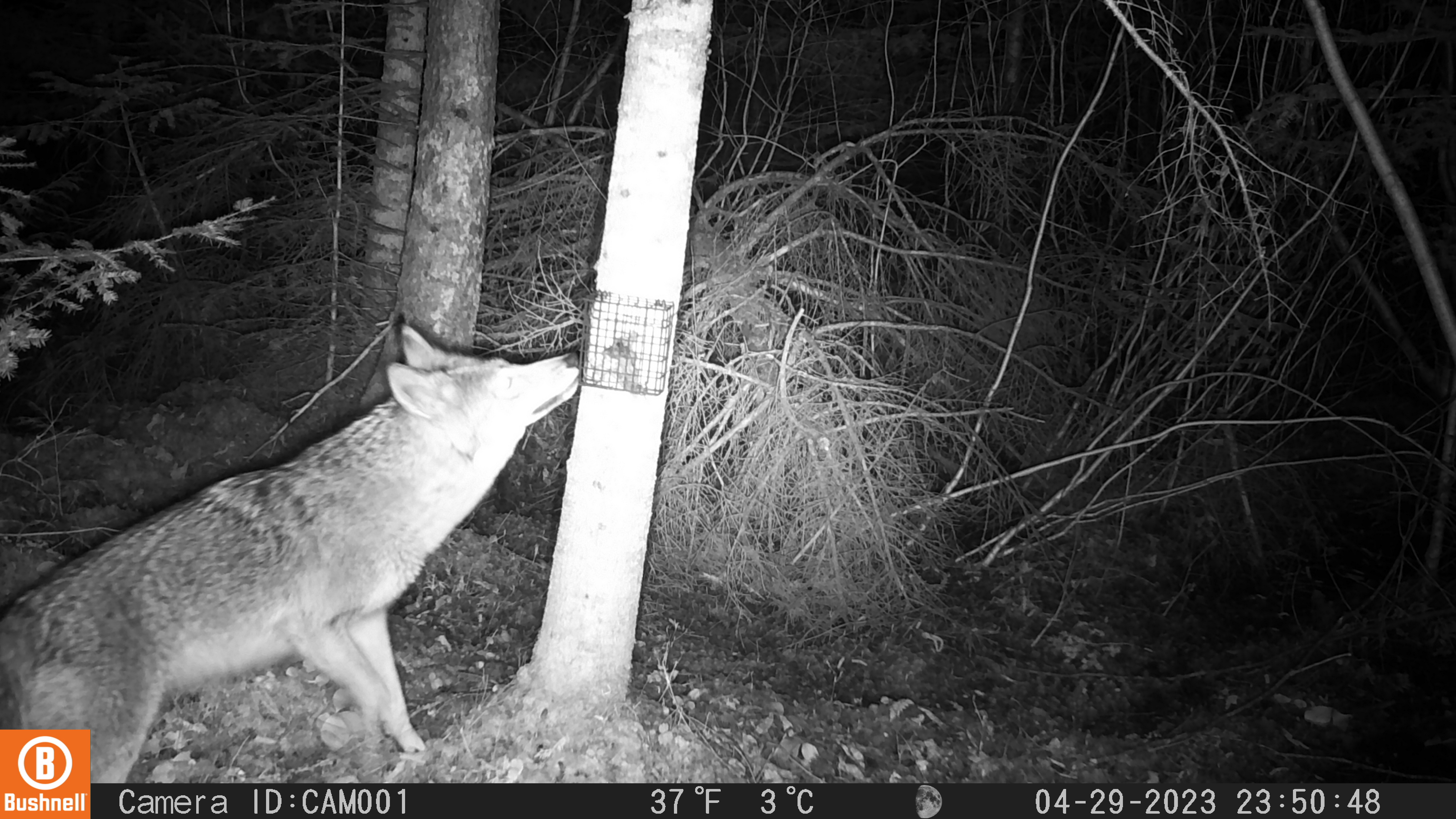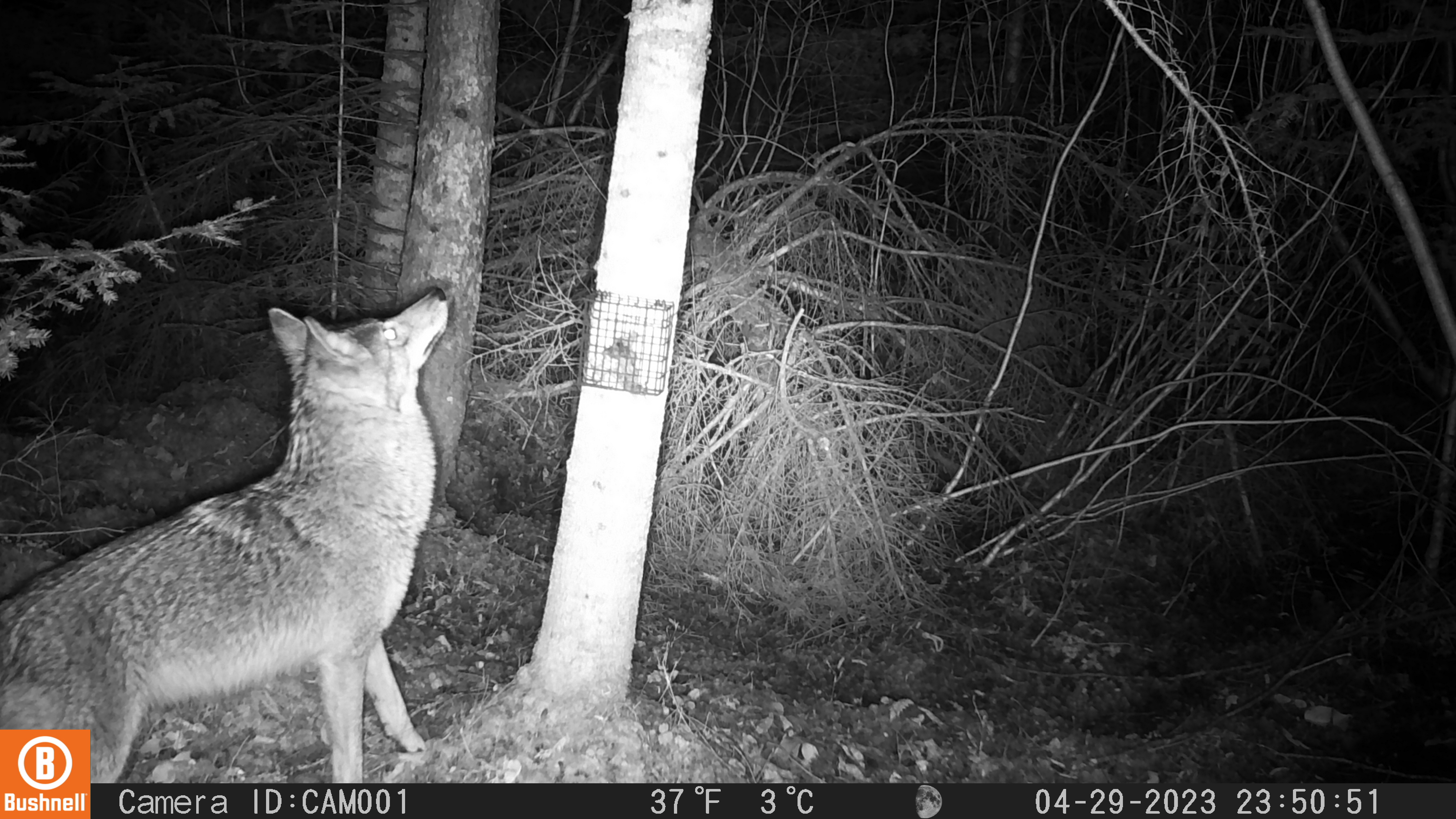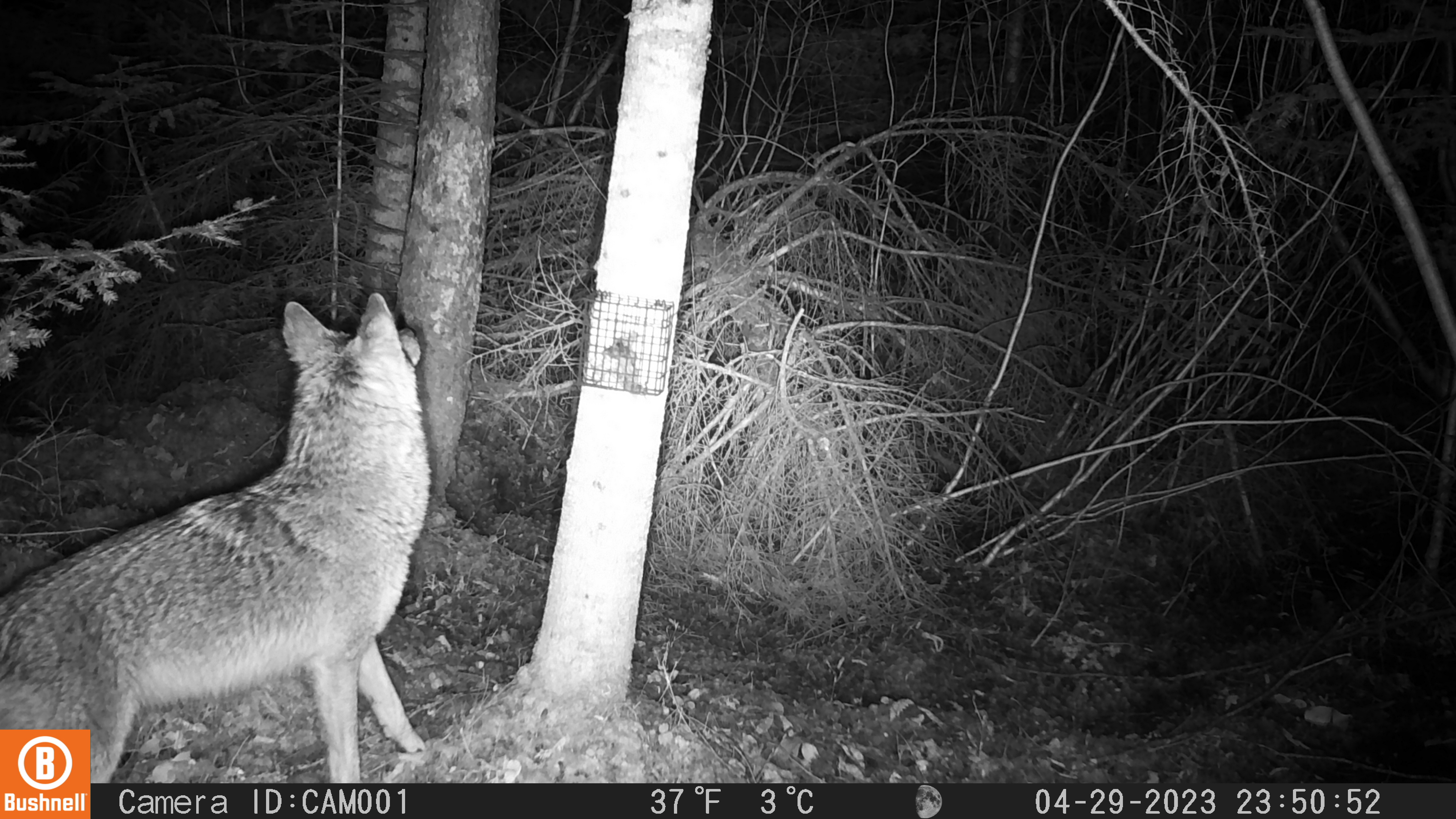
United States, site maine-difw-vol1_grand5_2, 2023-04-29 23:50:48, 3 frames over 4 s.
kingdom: Animalia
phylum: Chordata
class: Mammalia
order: Carnivora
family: Canidae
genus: Canis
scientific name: Canis latrans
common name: coyote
Coyote (Canis latrans).